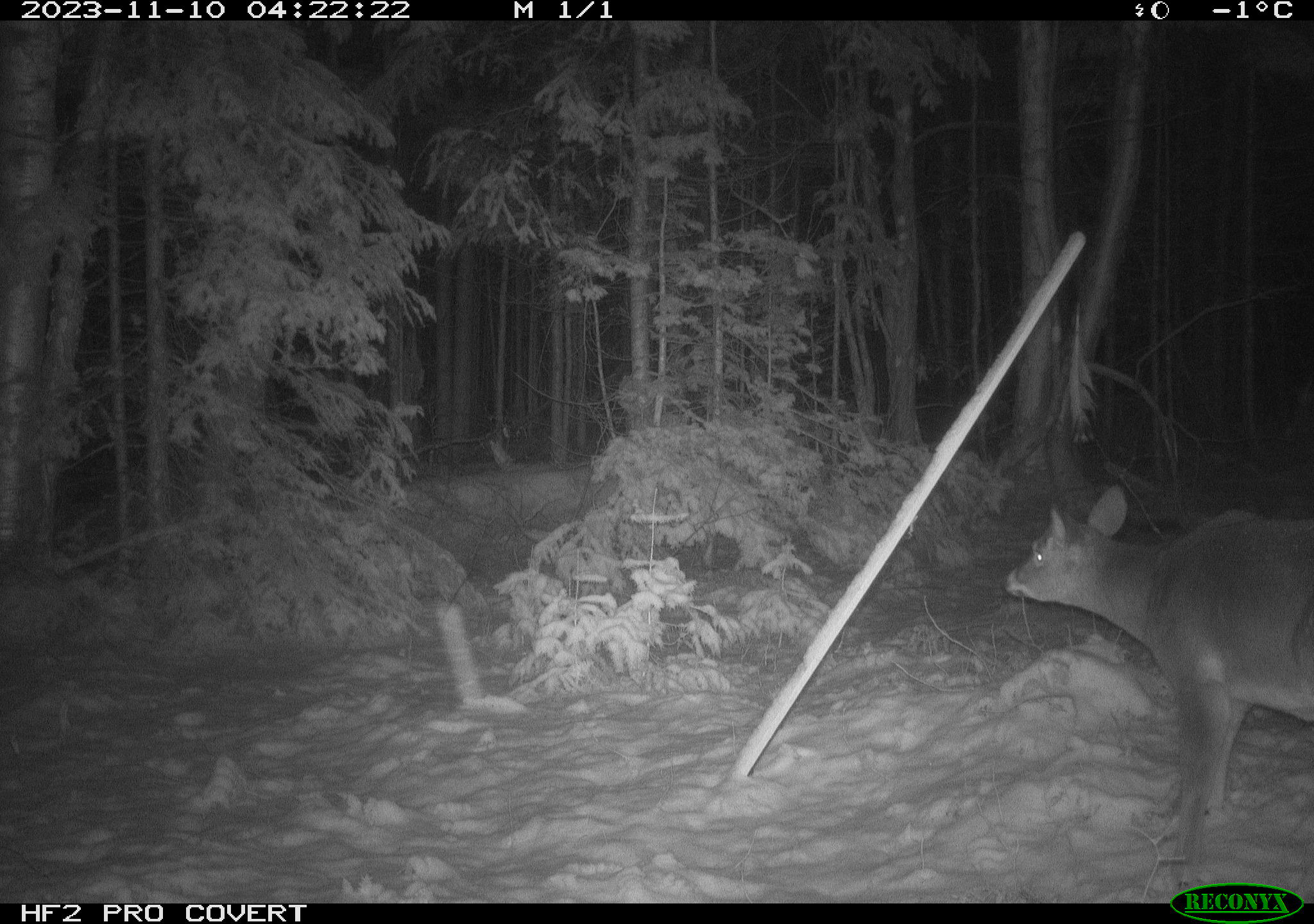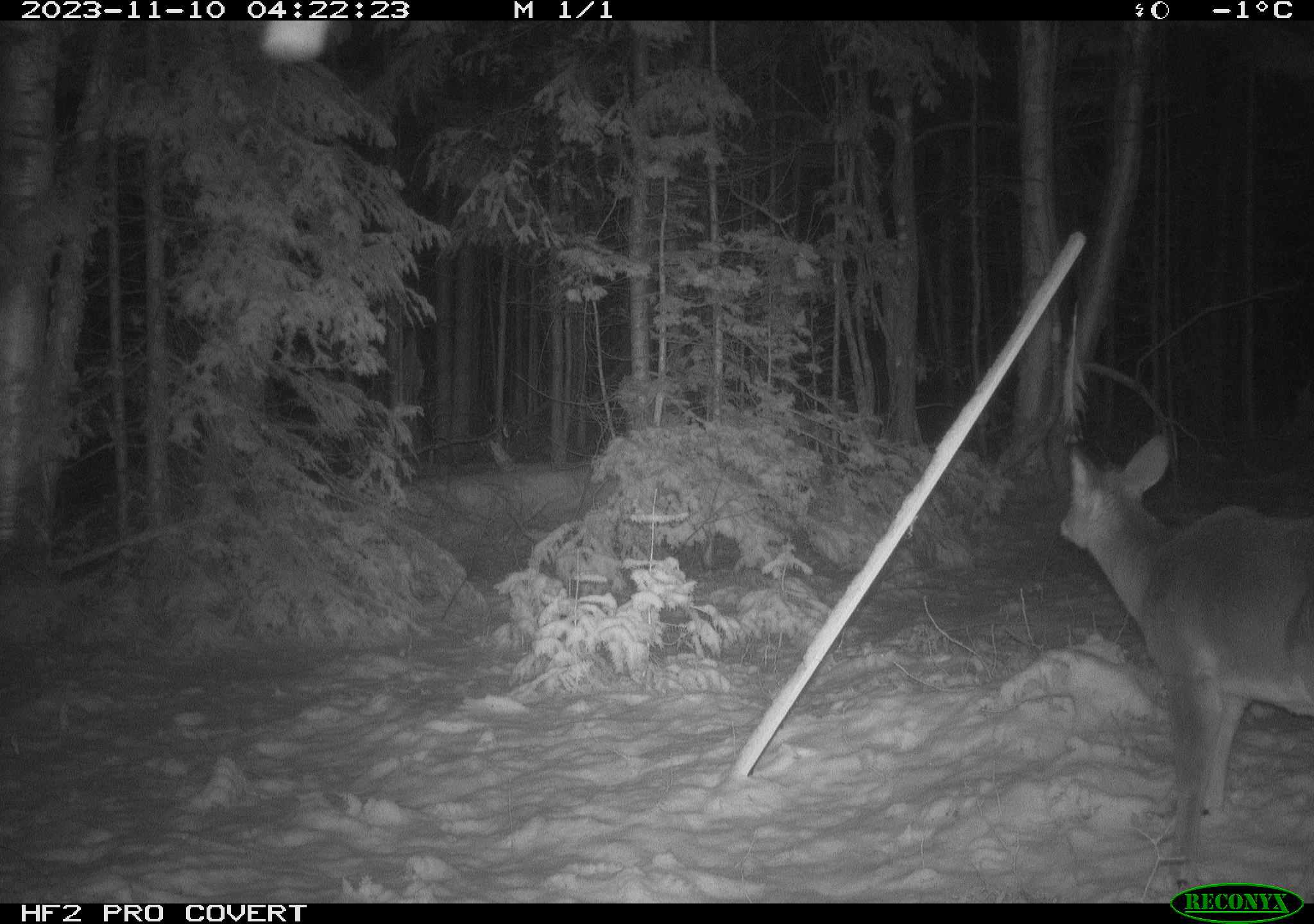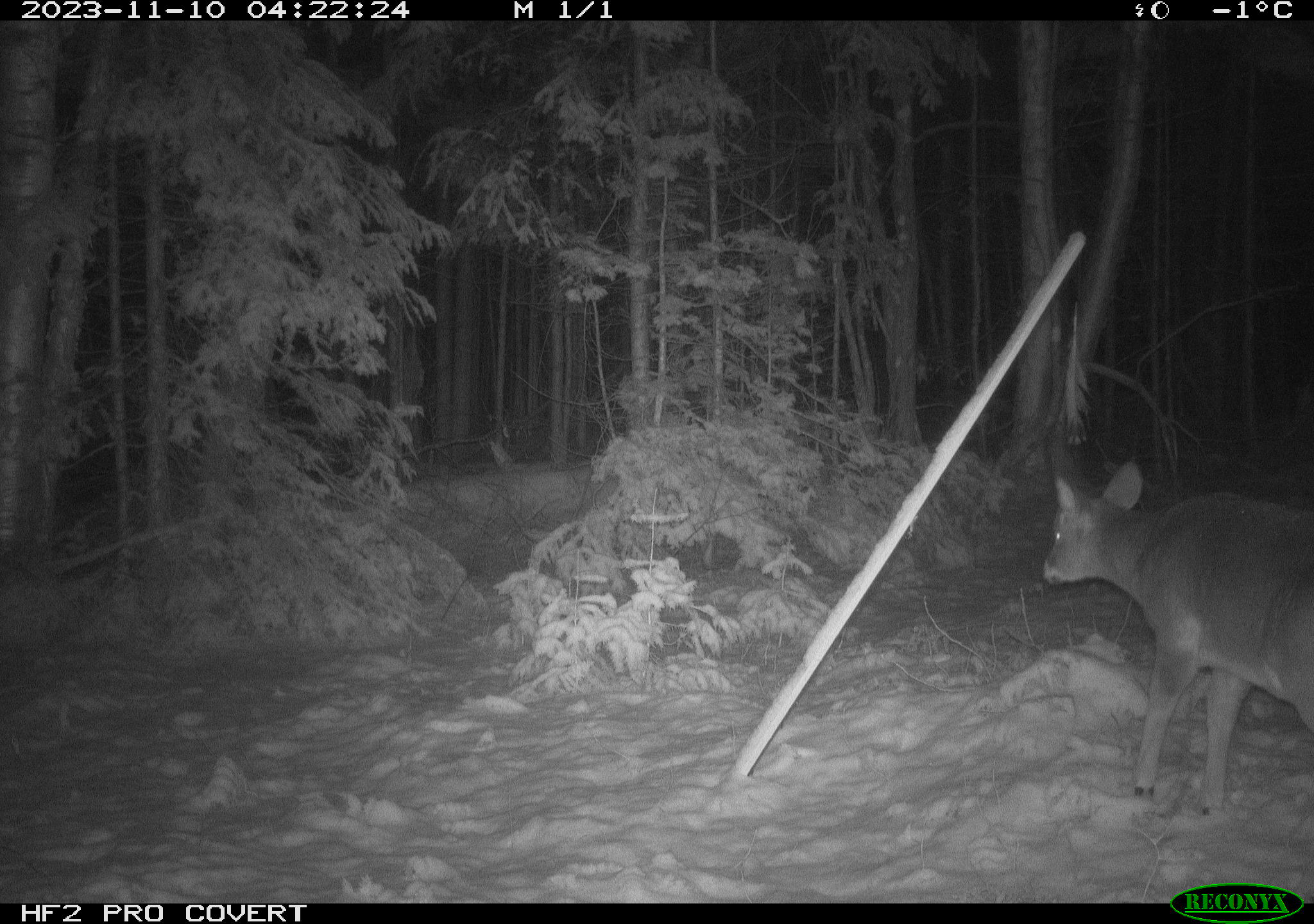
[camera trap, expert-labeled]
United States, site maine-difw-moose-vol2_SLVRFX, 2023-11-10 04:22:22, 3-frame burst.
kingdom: Animalia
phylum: Chordata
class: Mammalia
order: Artiodactyla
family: Cervidae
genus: Odocoileus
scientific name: Odocoileus virginianus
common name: white-tailed deer